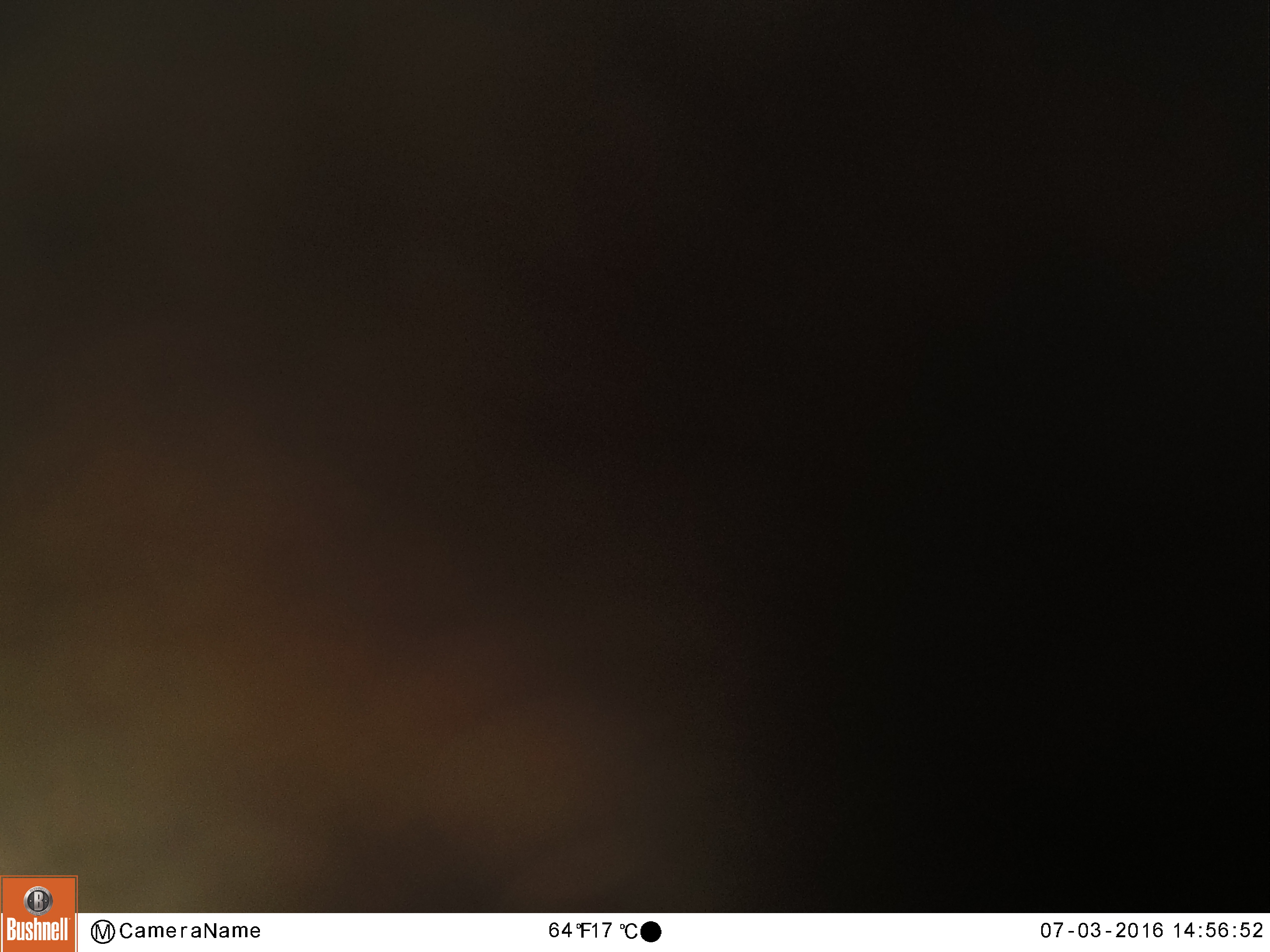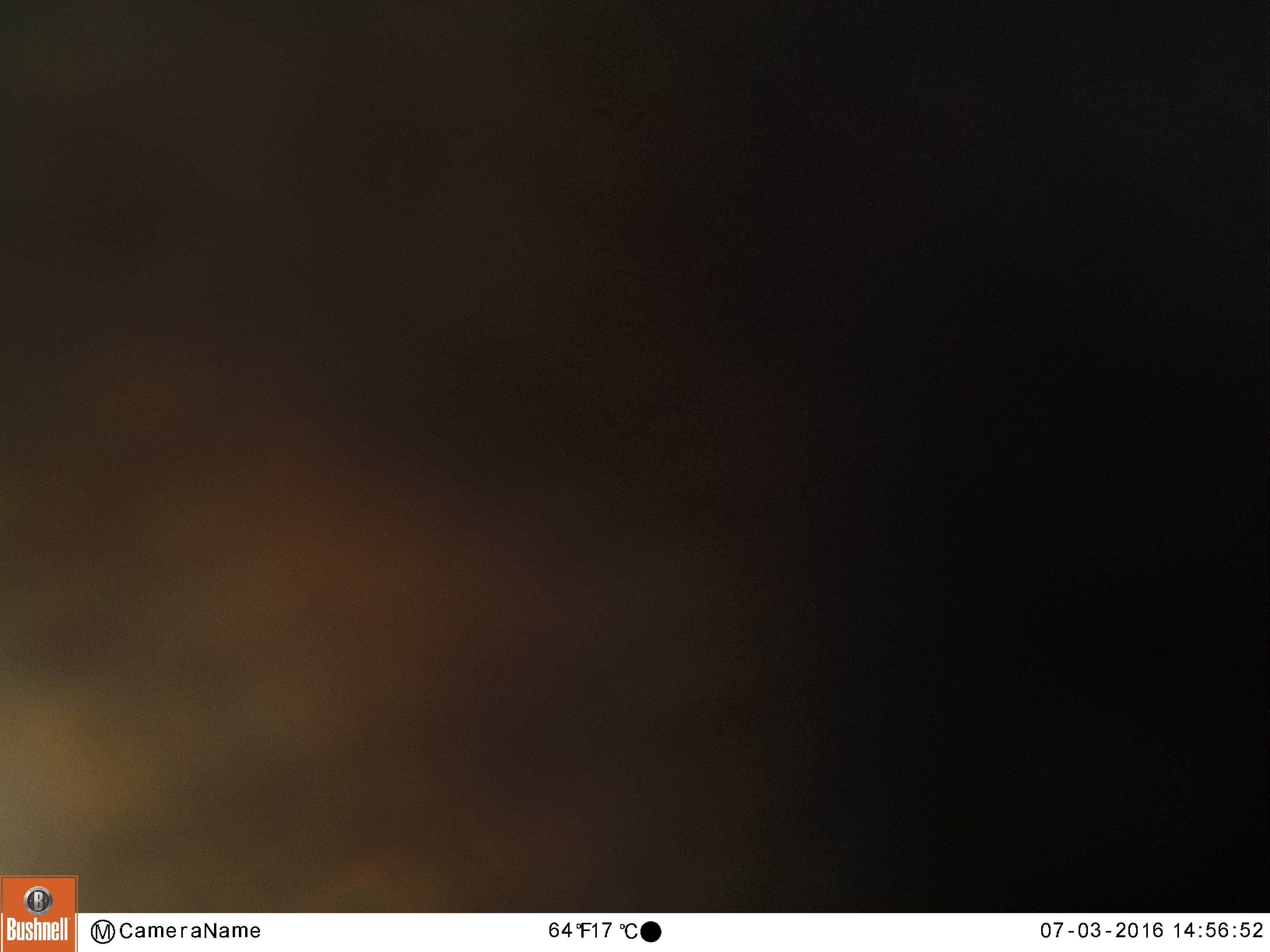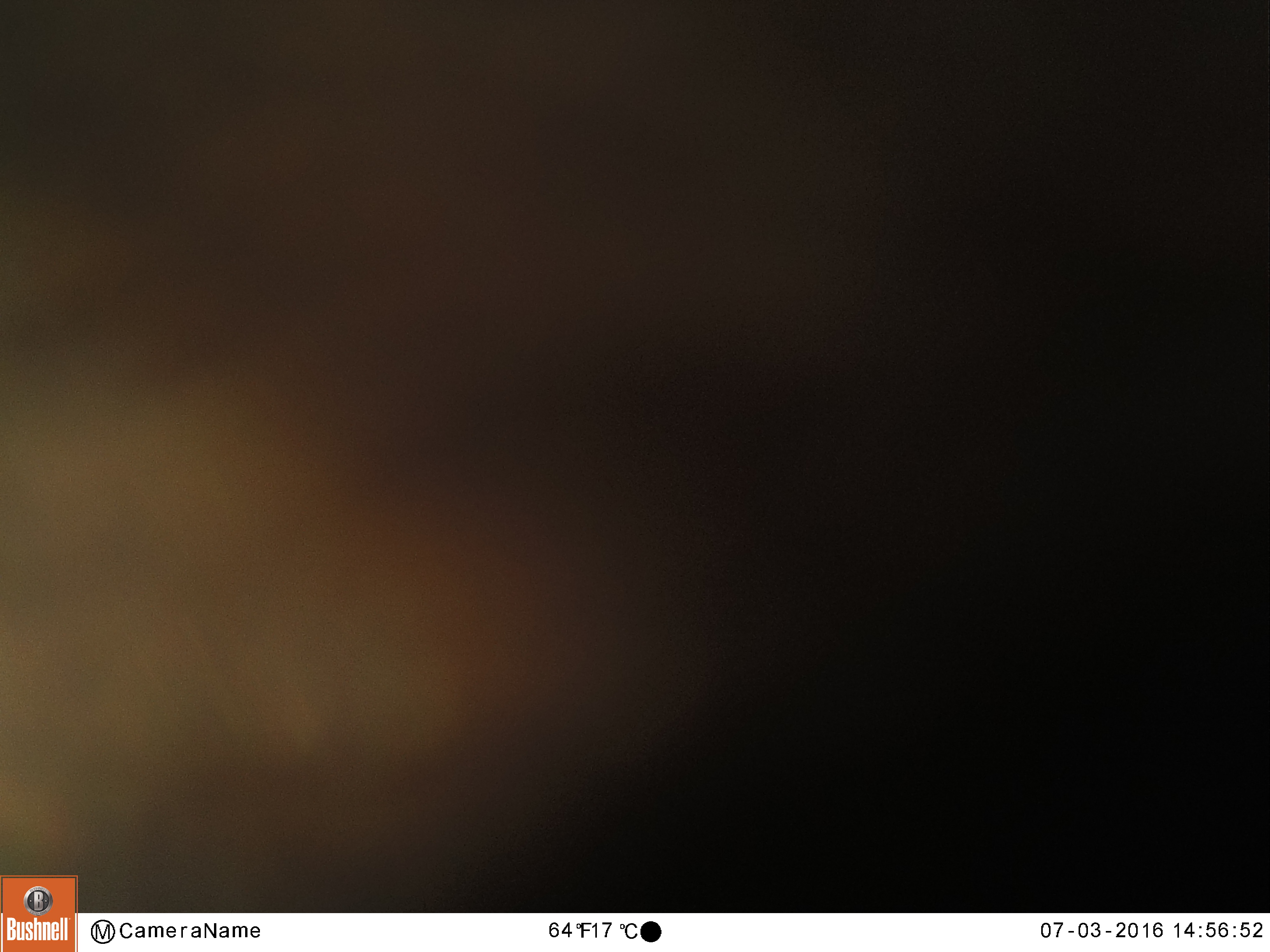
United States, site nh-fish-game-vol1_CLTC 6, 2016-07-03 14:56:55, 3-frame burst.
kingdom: Animalia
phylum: Chordata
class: Mammalia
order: Artiodactyla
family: Cervidae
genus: Alces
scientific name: Alces alces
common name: moose